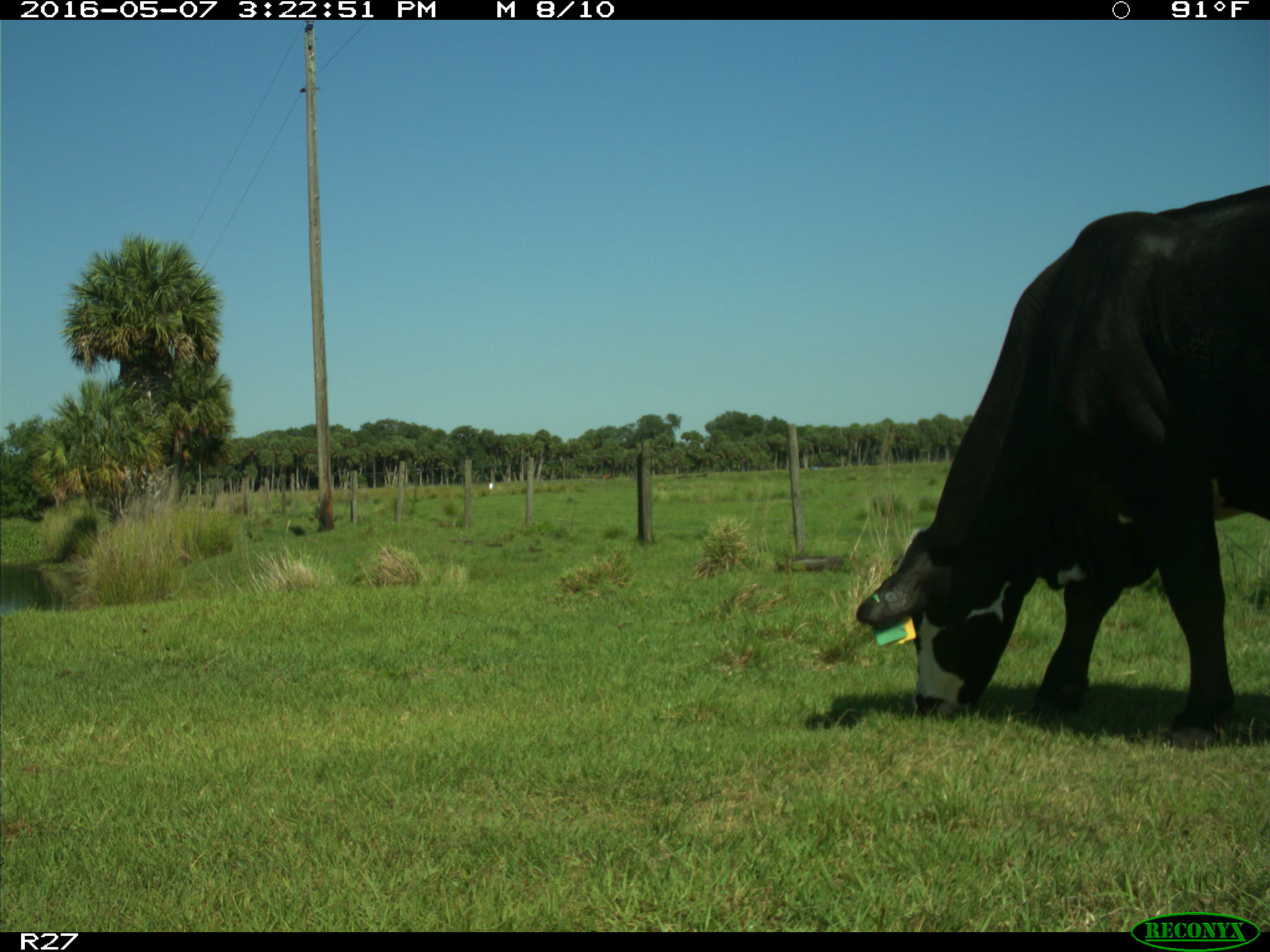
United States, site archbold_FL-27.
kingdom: Animalia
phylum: Chordata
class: Mammalia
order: Artiodactyla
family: Bovidae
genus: Bos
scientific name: Bos taurus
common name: domestic cow